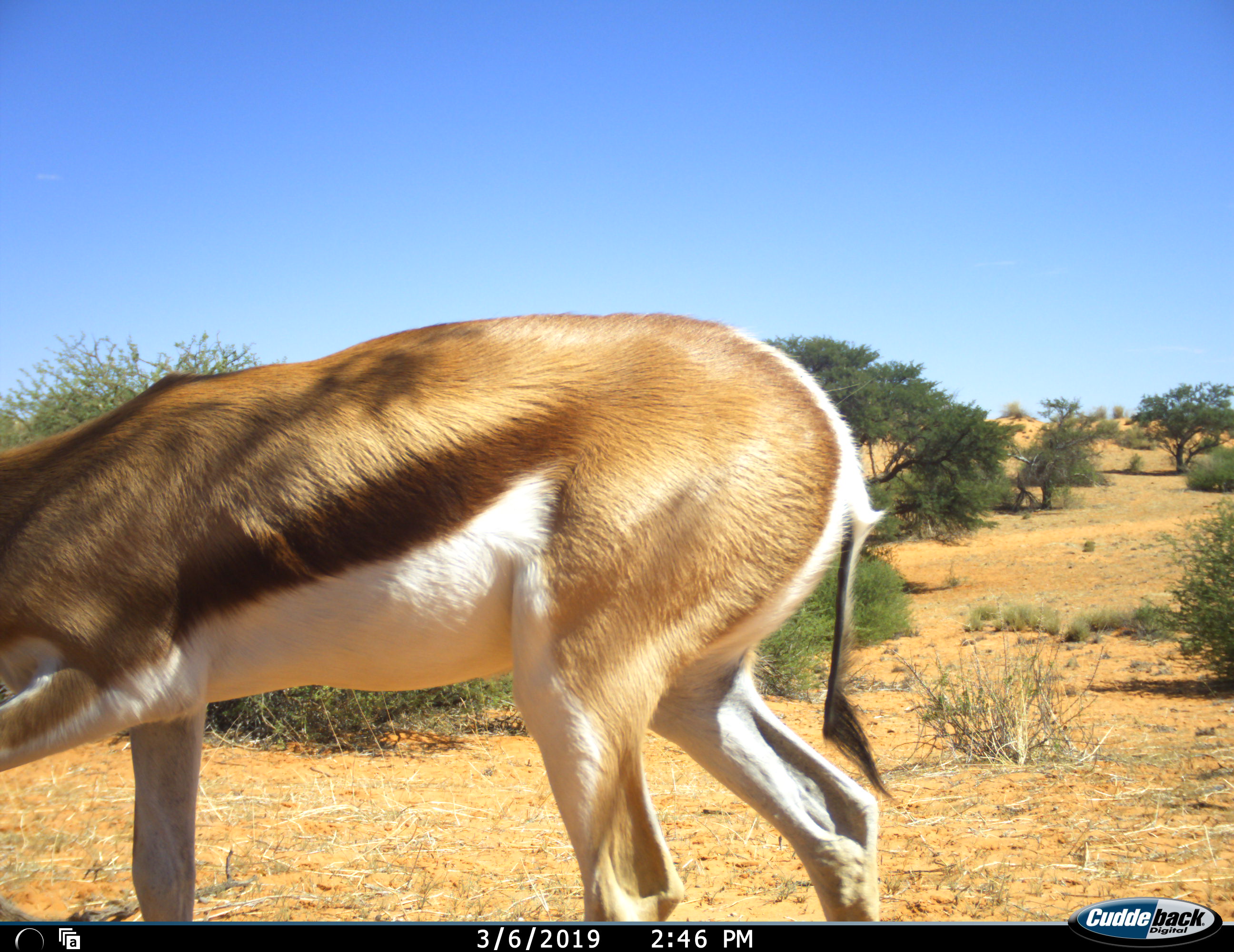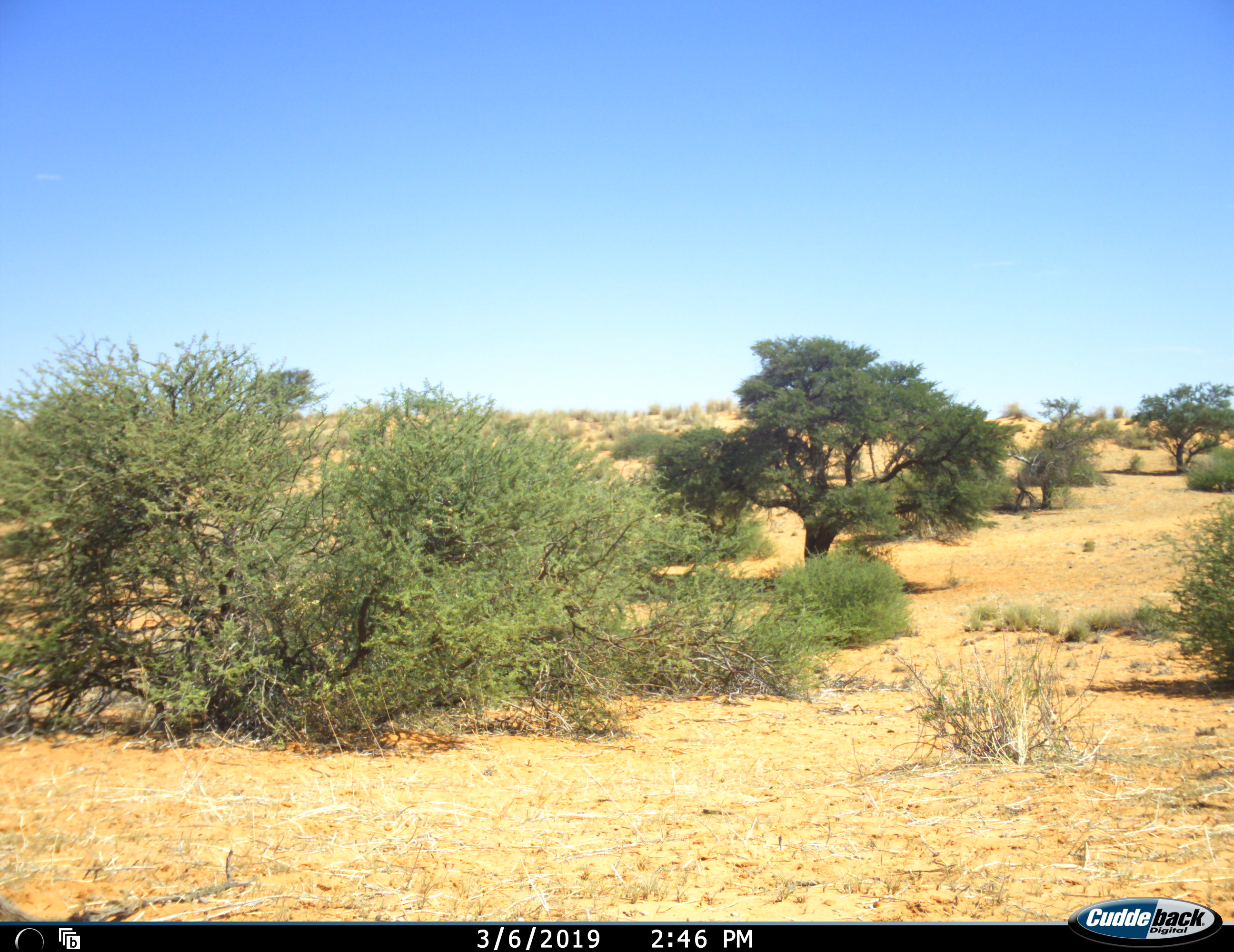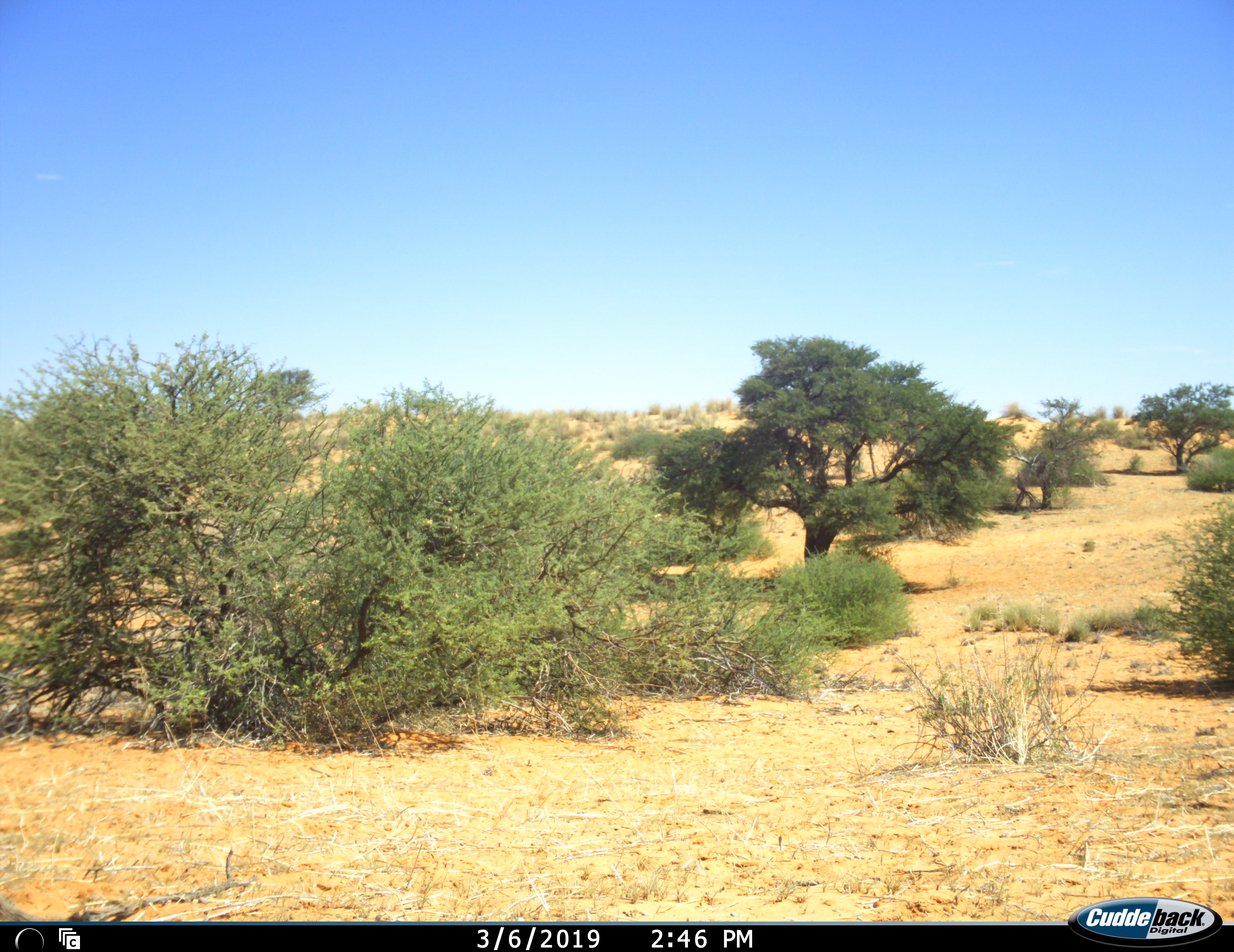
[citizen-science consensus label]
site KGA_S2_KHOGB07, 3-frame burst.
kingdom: Animalia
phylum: Chordata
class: Mammalia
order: Artiodactyla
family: Bovidae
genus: Antidorcas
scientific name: Antidorcas marsupialis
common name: springbok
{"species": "springbok (Antidorcas marsupialis)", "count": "1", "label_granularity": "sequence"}